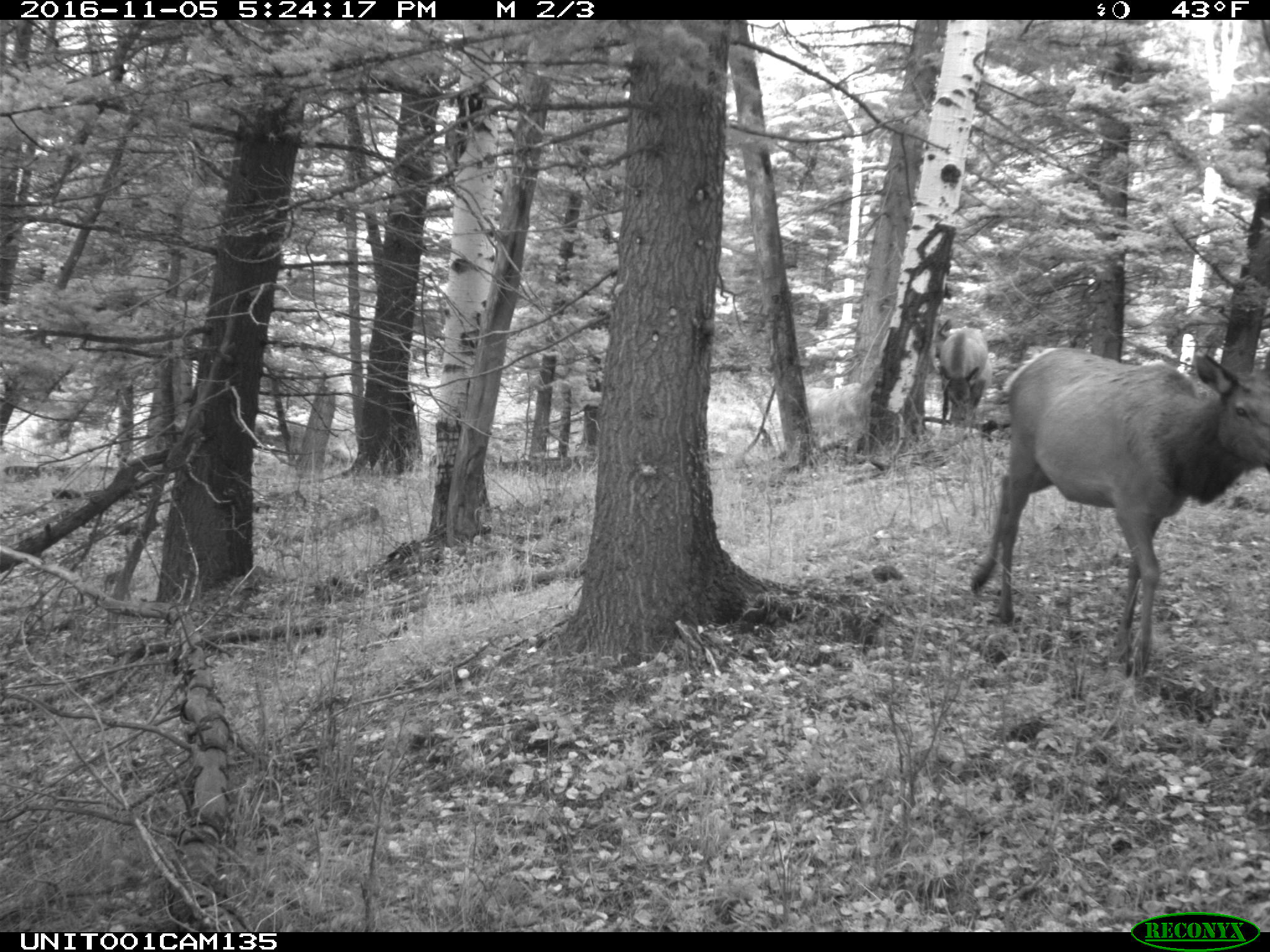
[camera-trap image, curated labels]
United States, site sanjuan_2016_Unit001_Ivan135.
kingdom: Animalia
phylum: Chordata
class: Mammalia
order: Artiodactyla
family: Cervidae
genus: Cervus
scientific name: Cervus elaphus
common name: red deer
Cervus elaphus (red deer).